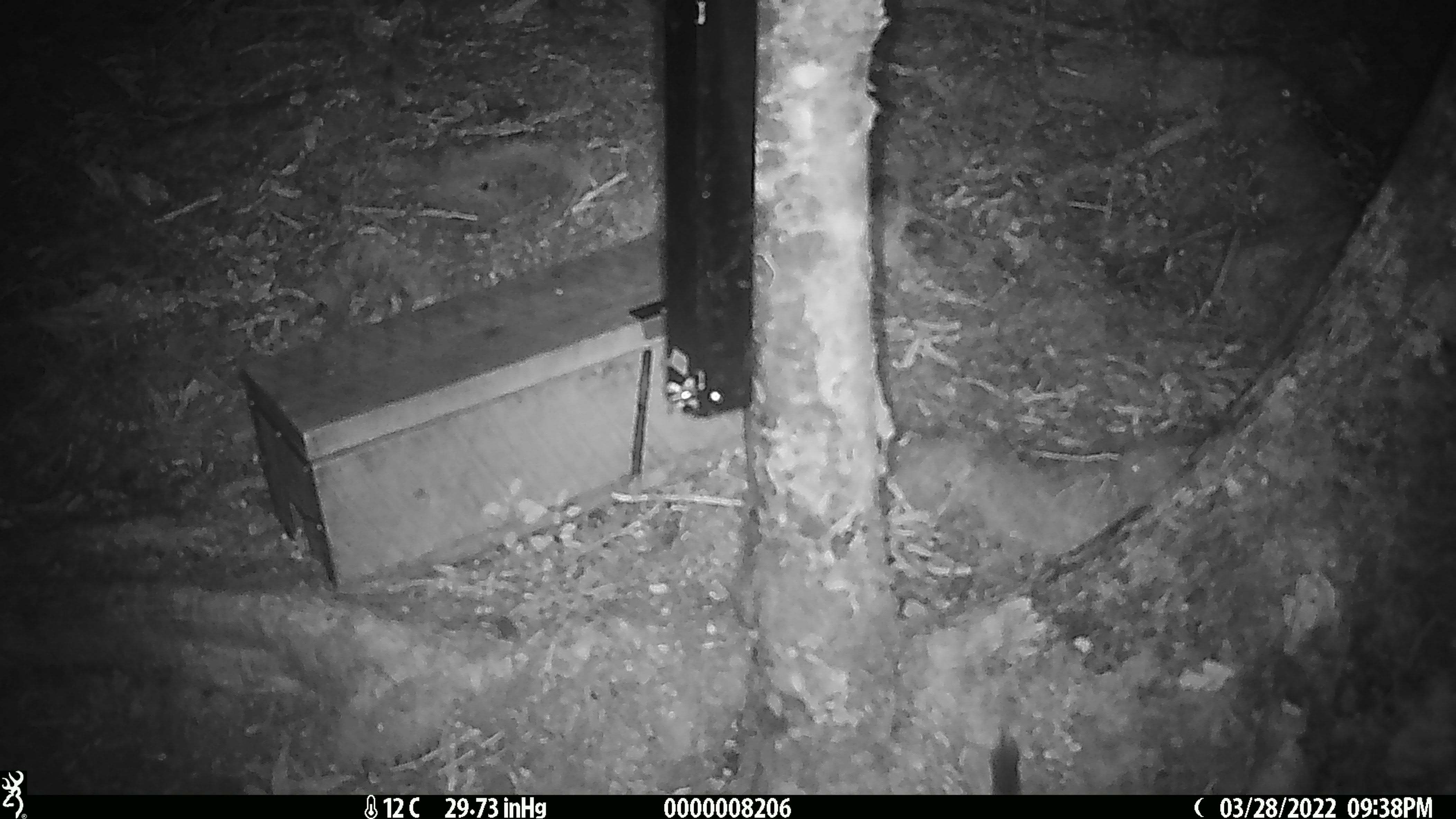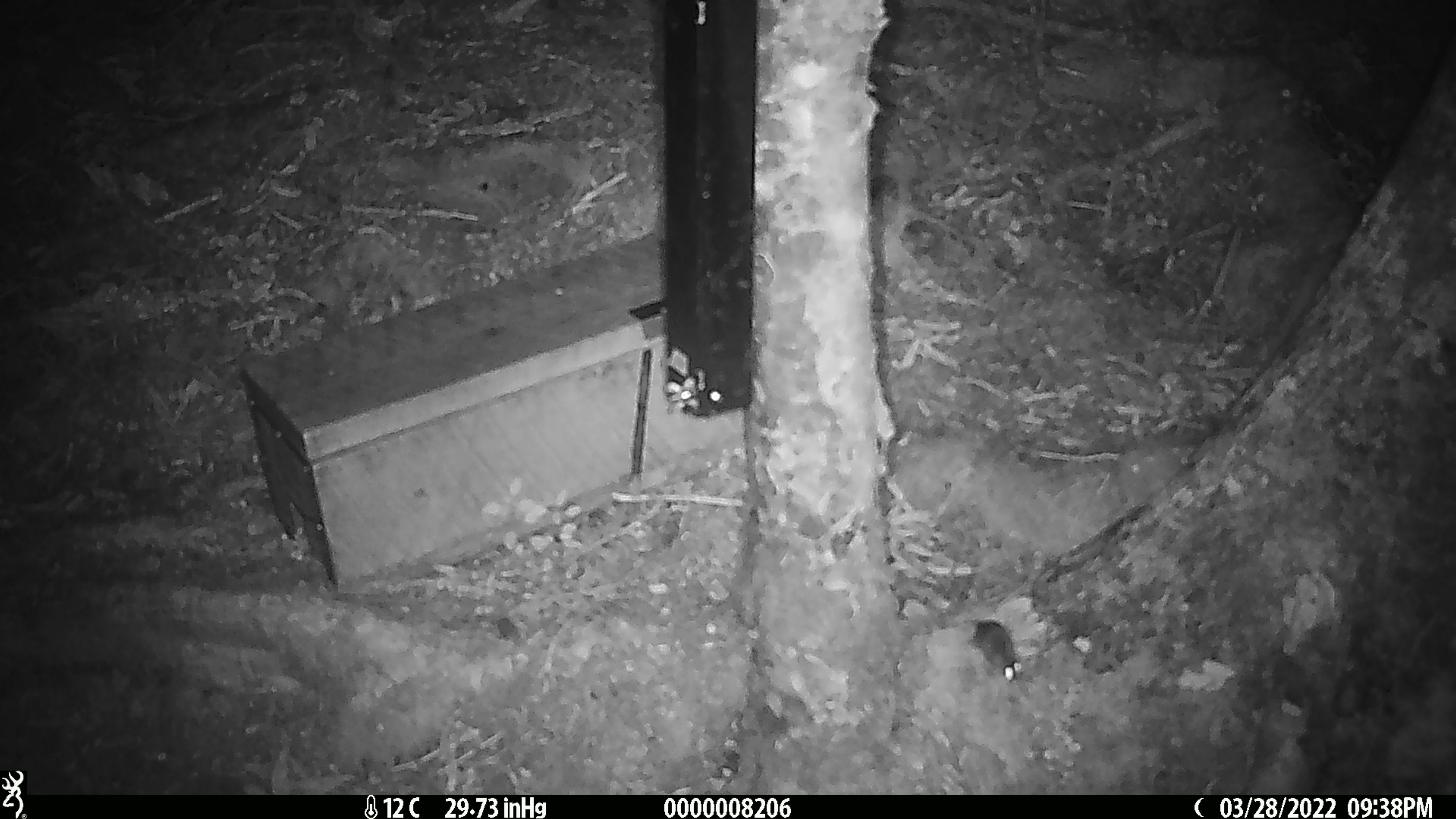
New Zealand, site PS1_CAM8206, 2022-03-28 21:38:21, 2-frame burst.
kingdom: Animalia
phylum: Chordata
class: Mammalia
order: Rodentia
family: Muridae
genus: Mus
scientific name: Mus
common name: mouse